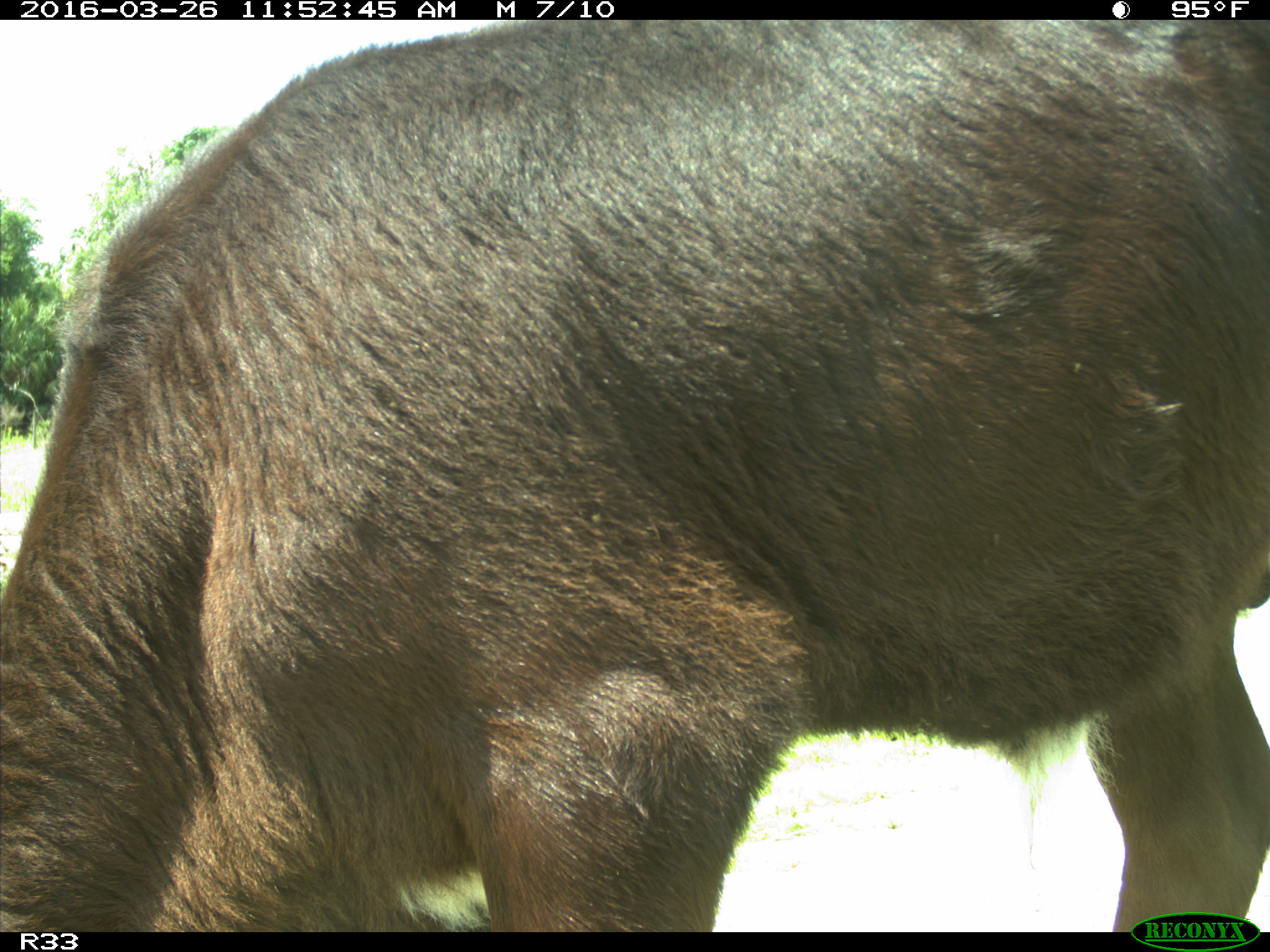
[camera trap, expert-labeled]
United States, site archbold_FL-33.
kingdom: Animalia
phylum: Chordata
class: Mammalia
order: Artiodactyla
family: Bovidae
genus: Bos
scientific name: Bos taurus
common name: domestic cow